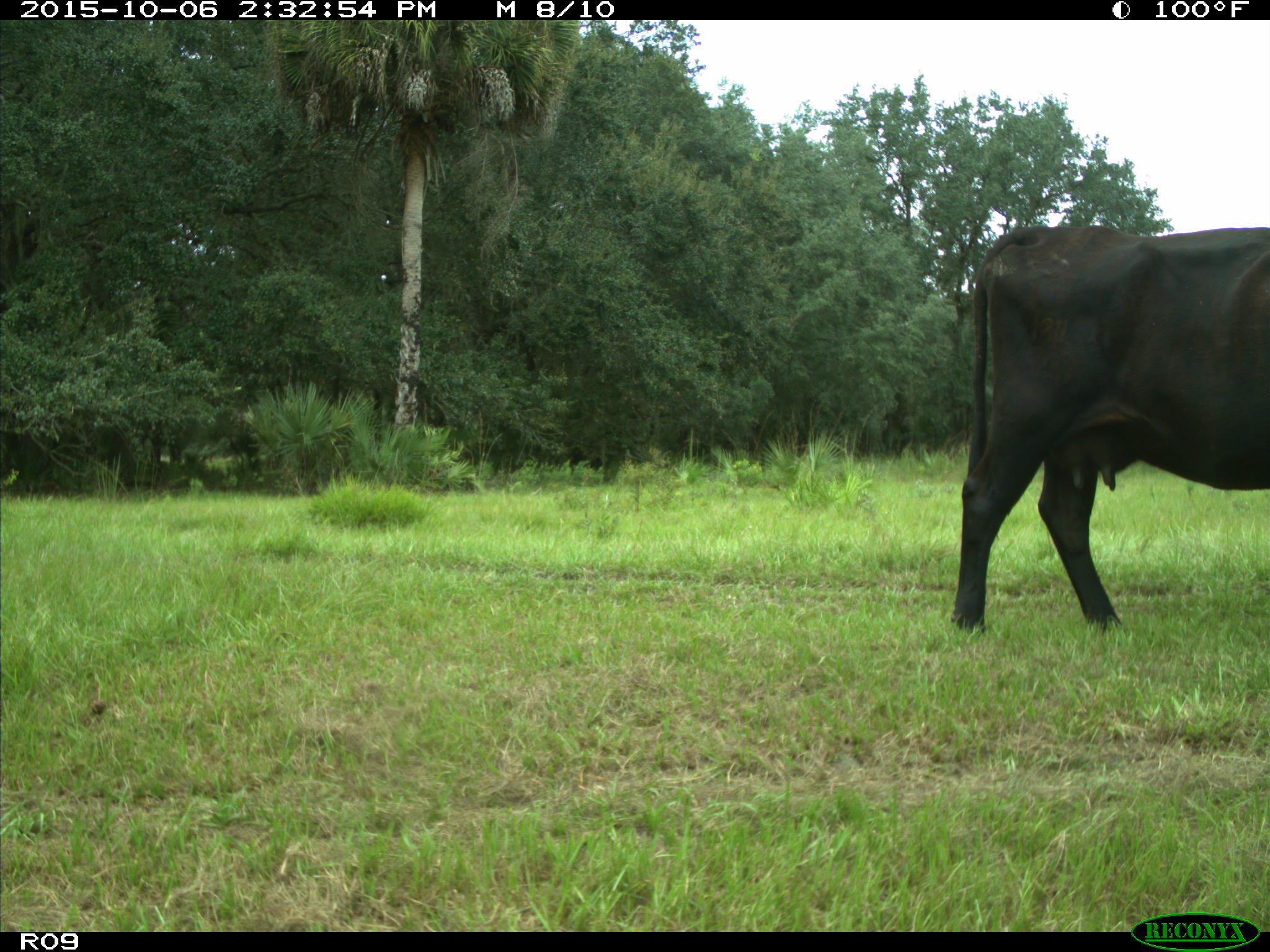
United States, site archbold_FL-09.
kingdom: Animalia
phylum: Chordata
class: Mammalia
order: Artiodactyla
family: Bovidae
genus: Bos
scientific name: Bos taurus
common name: domestic cow